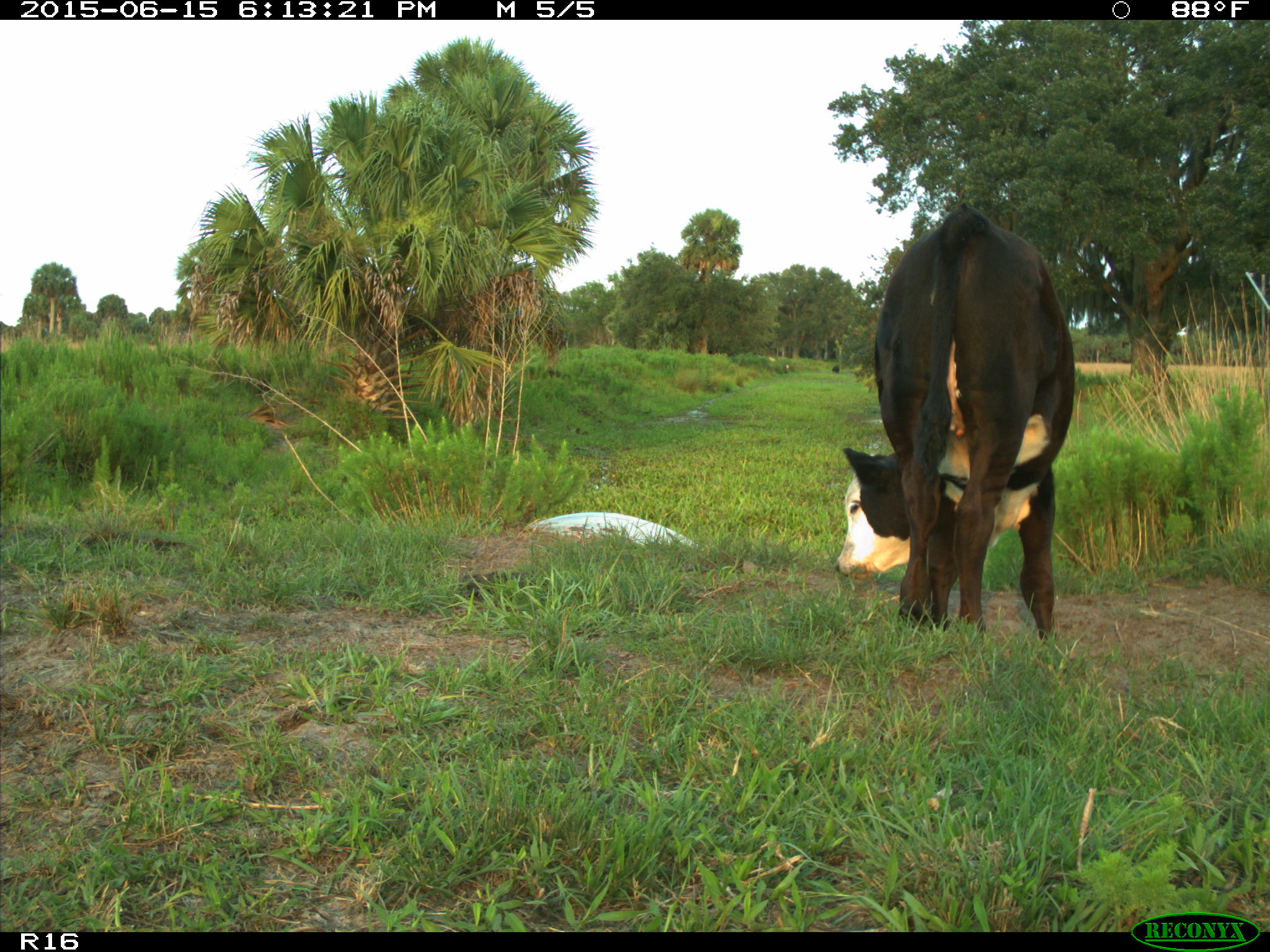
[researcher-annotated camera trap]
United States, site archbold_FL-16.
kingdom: Animalia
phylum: Chordata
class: Mammalia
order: Artiodactyla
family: Bovidae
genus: Bos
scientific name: Bos taurus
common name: domestic cow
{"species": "Bos taurus (domestic cow)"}